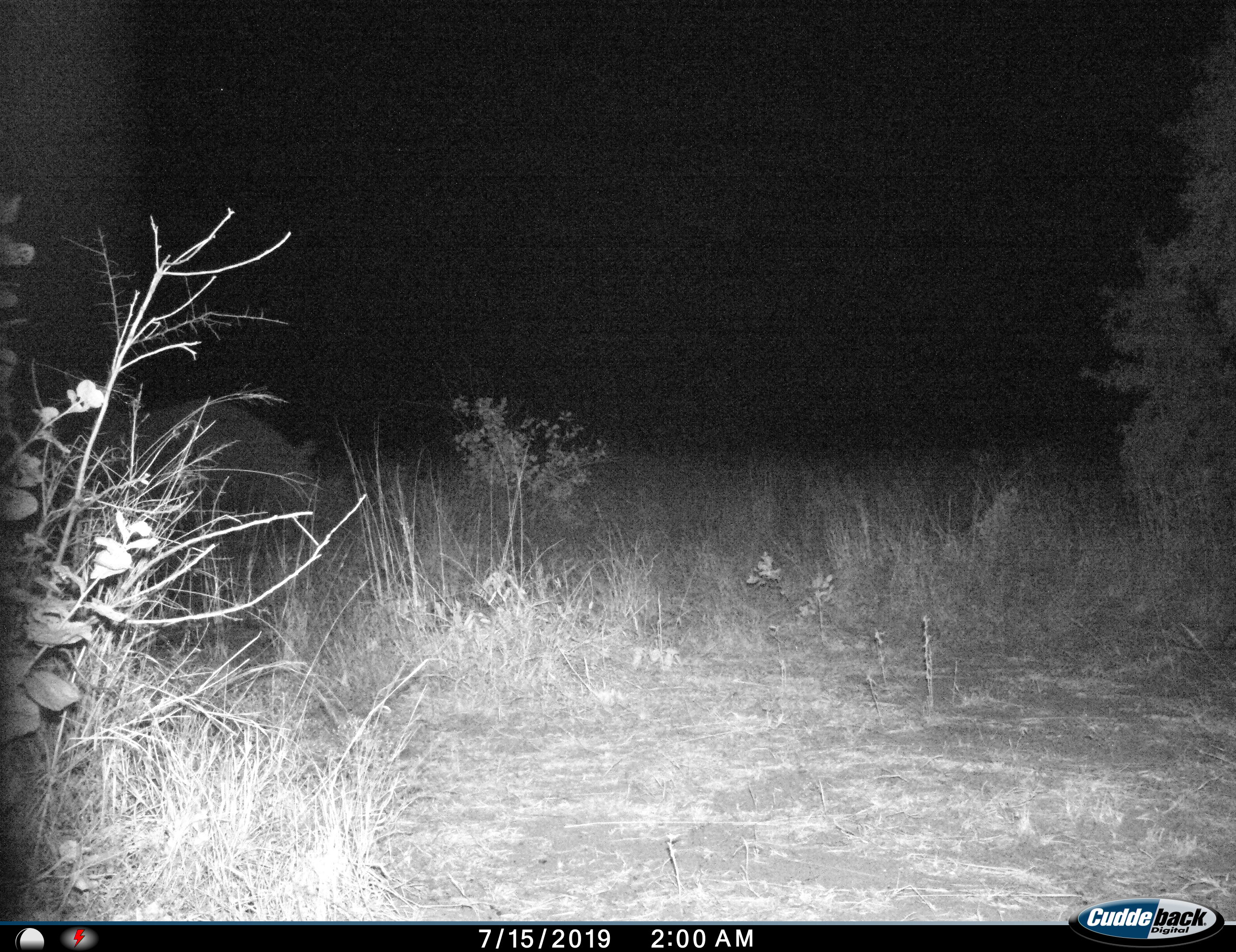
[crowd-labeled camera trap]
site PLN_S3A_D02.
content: unidentified animal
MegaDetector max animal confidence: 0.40